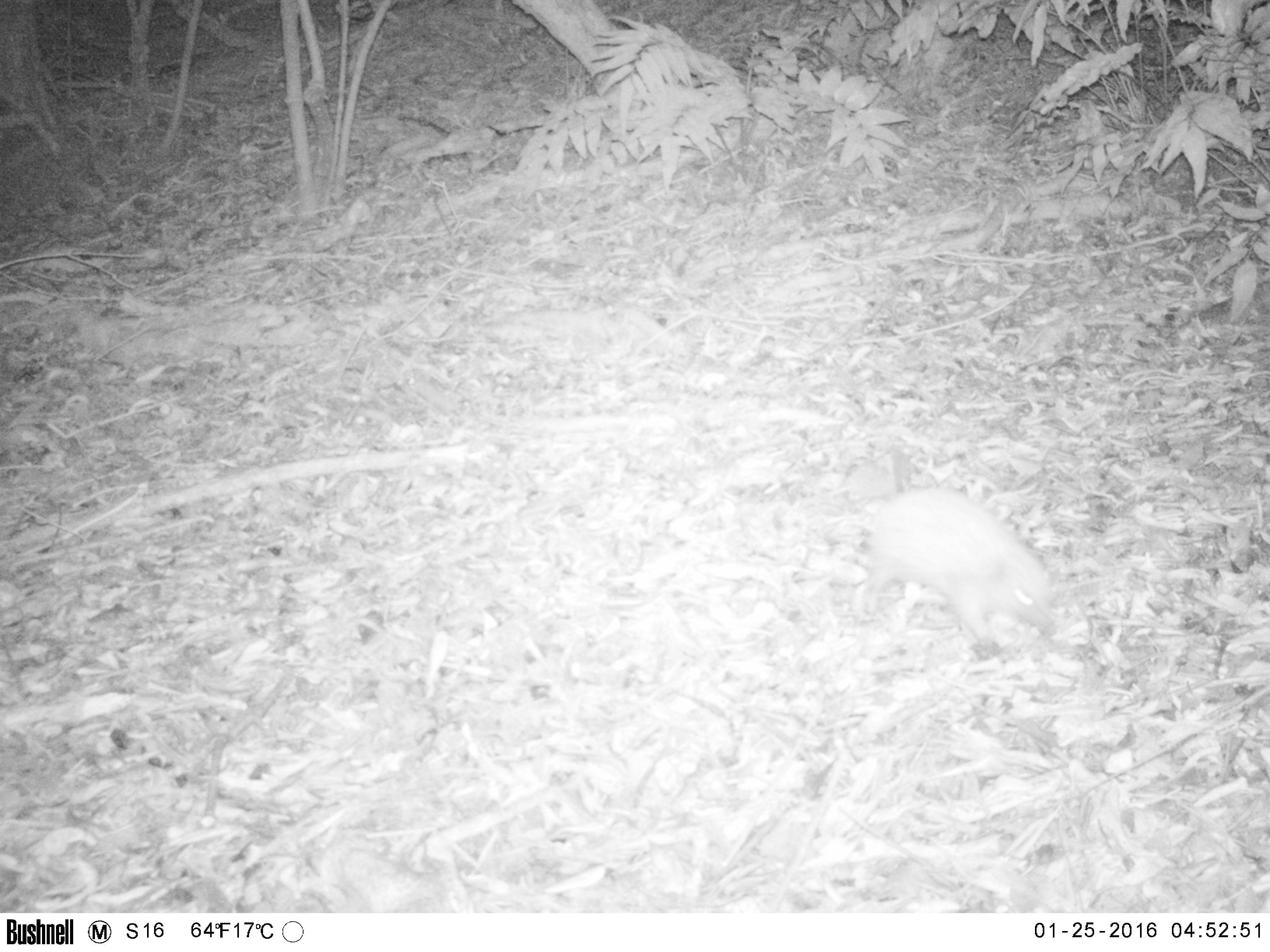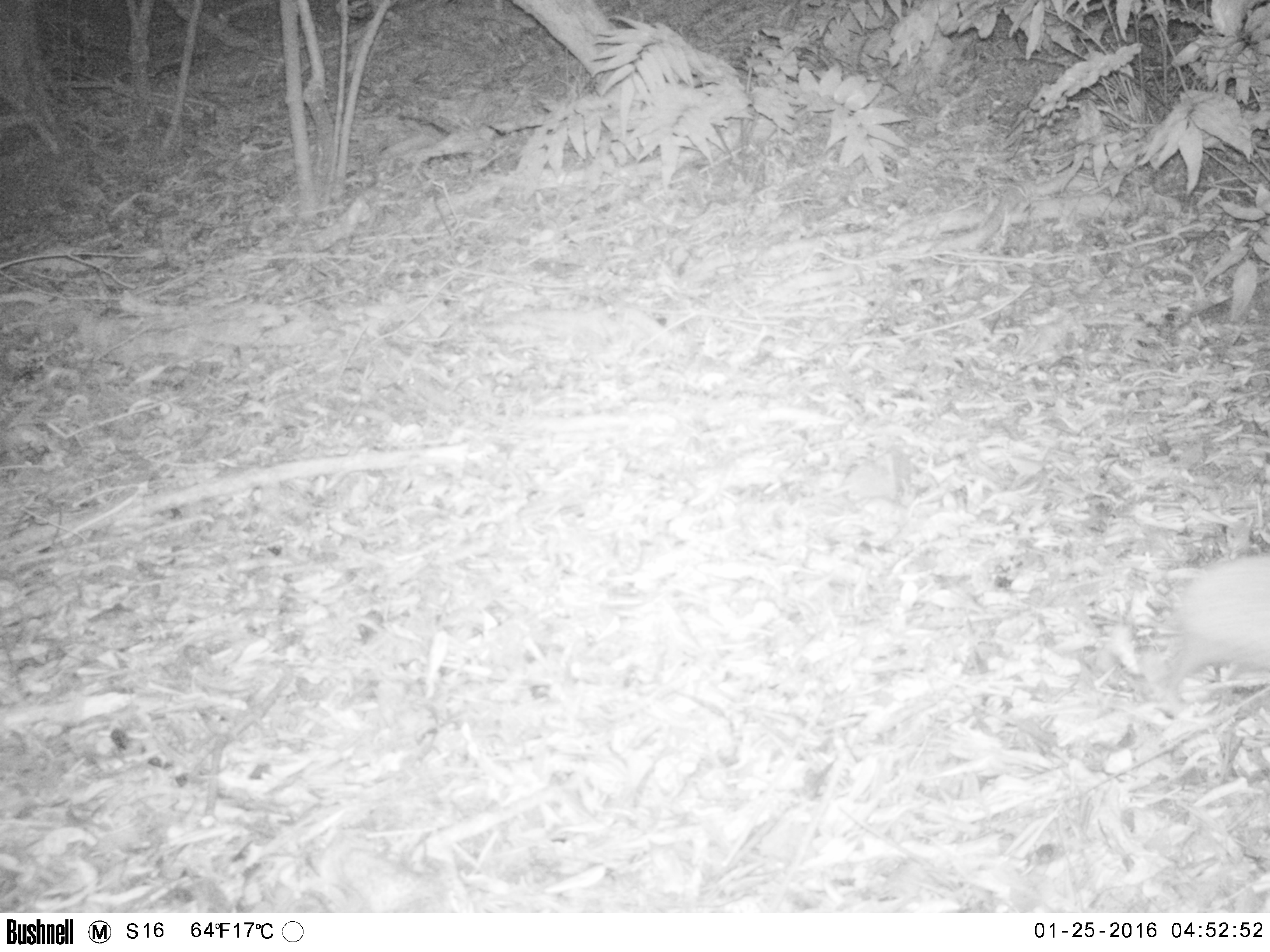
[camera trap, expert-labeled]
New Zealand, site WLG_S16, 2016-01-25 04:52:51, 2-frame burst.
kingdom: Animalia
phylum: Chordata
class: Mammalia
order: Eulipotyphla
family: Erinaceidae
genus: Erinaceus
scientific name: Erinaceus europaeus europaeus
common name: european hedgehog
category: hedgehog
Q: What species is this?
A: Hedgehog (european hedgehog) (Erinaceus europaeus europaeus).